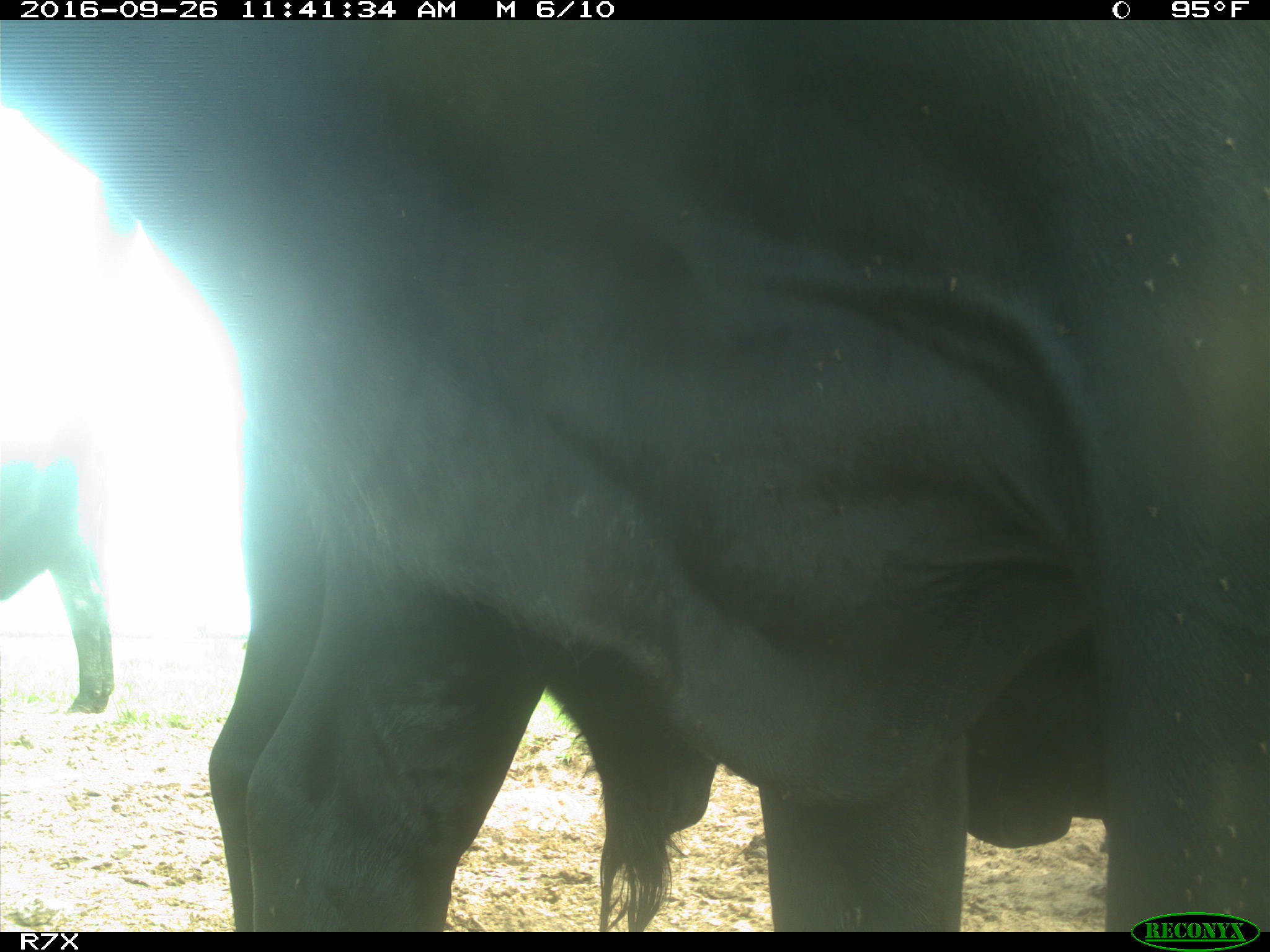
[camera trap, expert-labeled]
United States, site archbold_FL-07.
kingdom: Animalia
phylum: Chordata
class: Mammalia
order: Artiodactyla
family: Bovidae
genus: Bos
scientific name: Bos taurus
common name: domestic cow